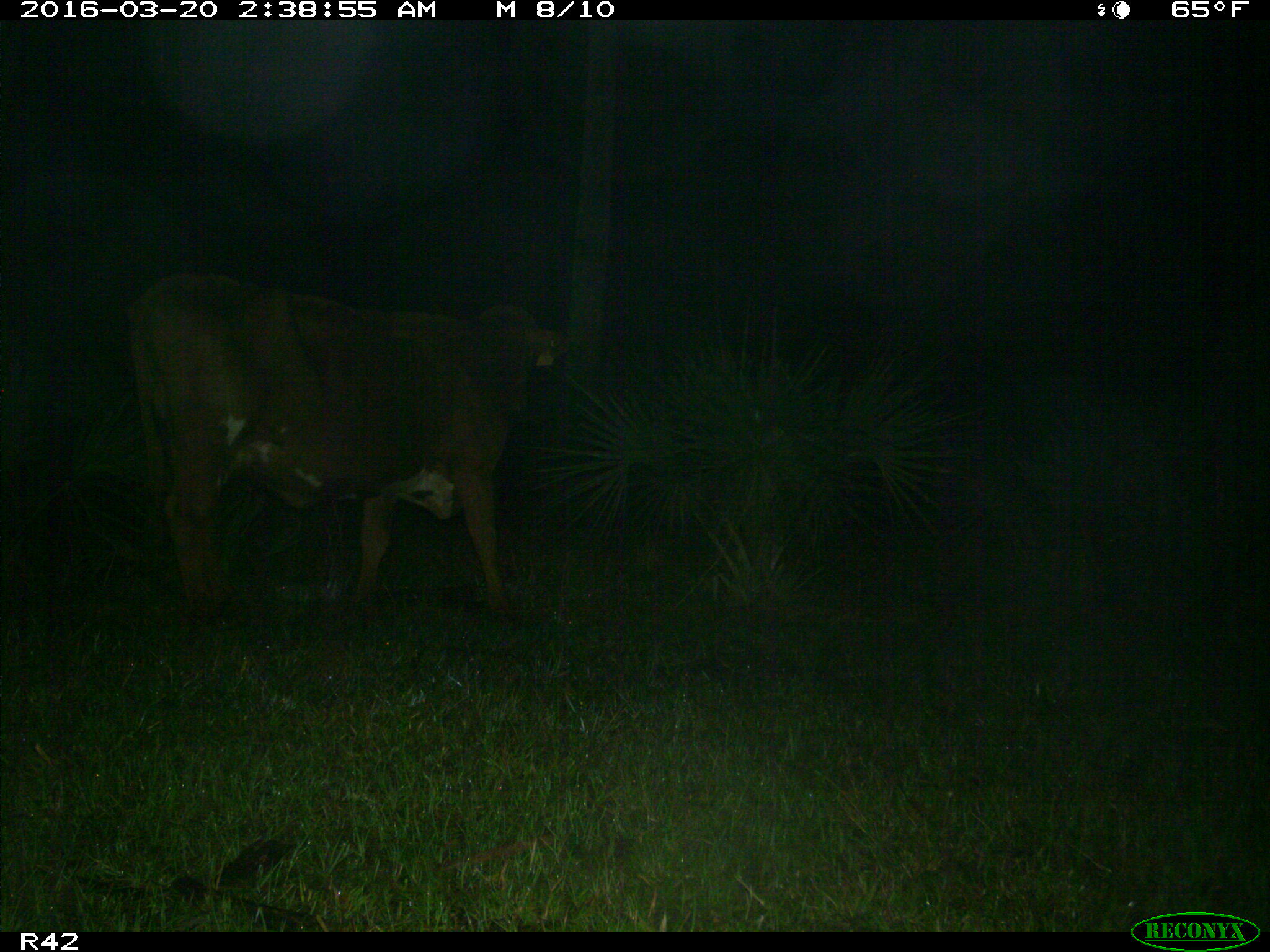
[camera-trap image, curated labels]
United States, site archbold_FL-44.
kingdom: Animalia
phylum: Chordata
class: Mammalia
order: Artiodactyla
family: Bovidae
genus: Bos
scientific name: Bos taurus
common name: domestic cow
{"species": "Bos taurus (domestic cow)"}